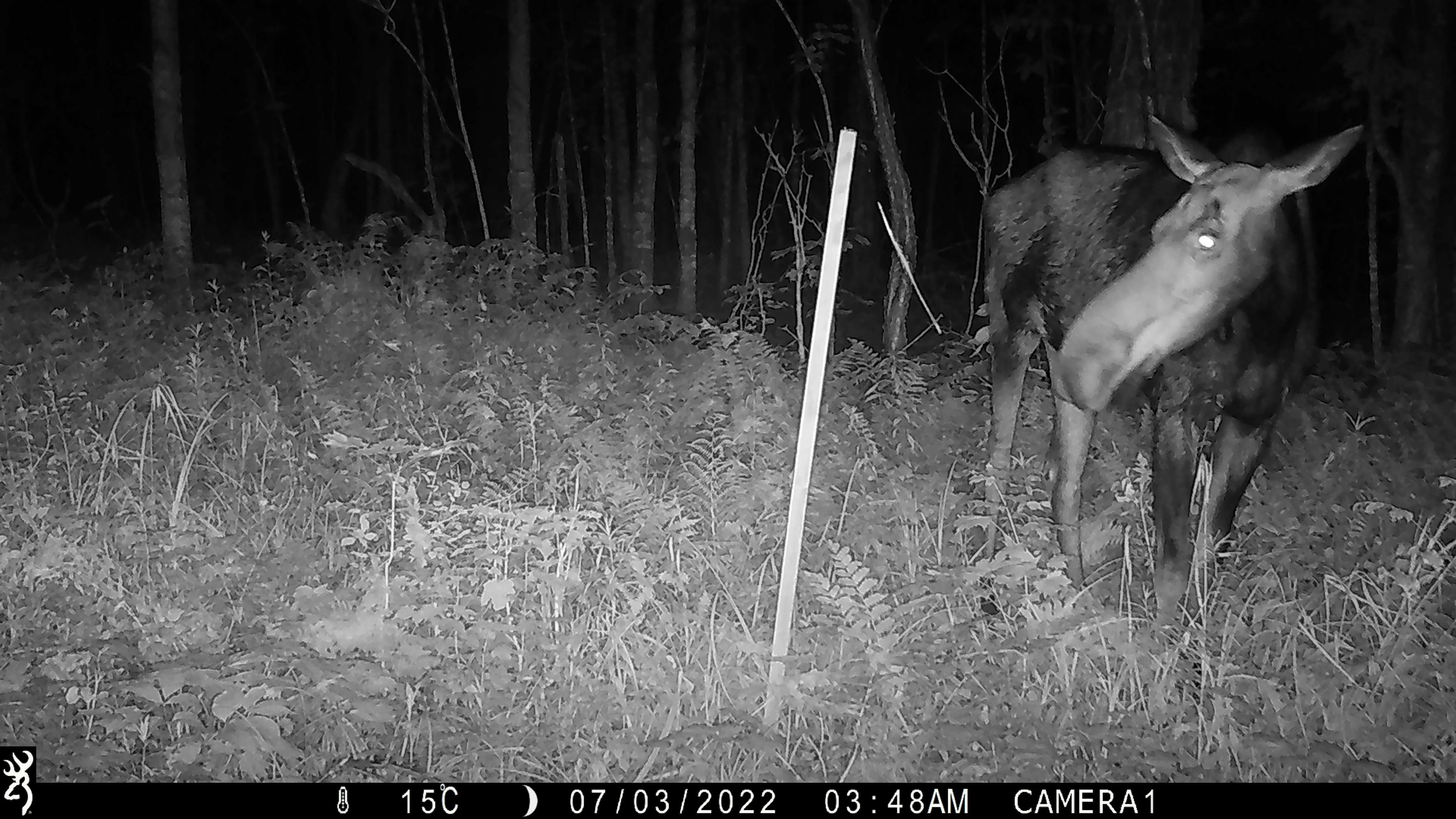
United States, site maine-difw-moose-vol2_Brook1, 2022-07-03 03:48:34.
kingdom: Animalia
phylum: Chordata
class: Mammalia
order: Artiodactyla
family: Cervidae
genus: Alces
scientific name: Alces alces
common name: moose